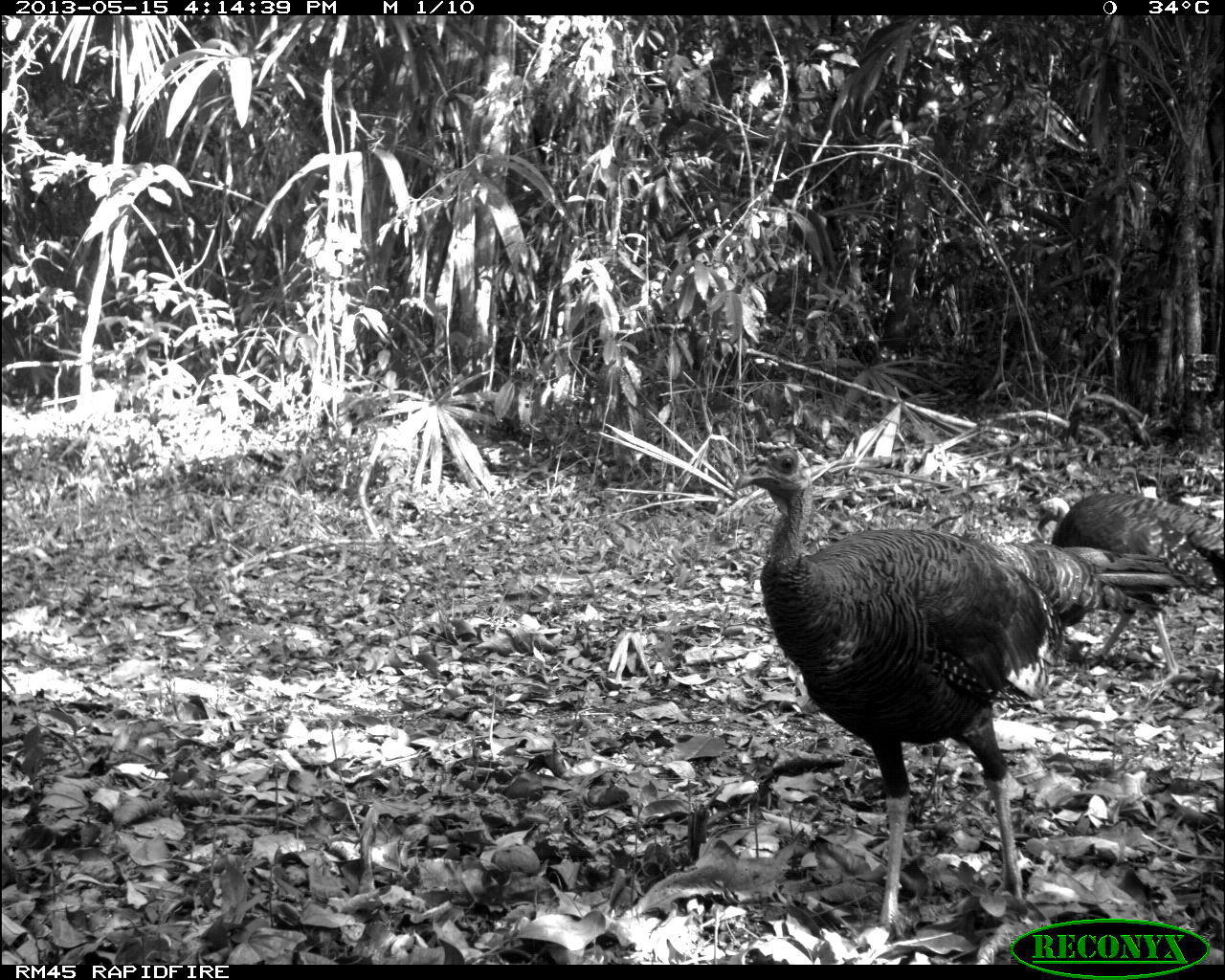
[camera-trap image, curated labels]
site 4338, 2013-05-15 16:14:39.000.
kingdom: Animalia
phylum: Chordata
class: Aves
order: Galliformes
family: Phasianidae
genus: Meleagris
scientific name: Meleagris ocellata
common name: ocellated turkey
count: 4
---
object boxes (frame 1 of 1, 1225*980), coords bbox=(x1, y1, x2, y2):
meleagris ocellata: bbox=(732, 439, 1195, 938); bbox=(1036, 492, 1224, 684)